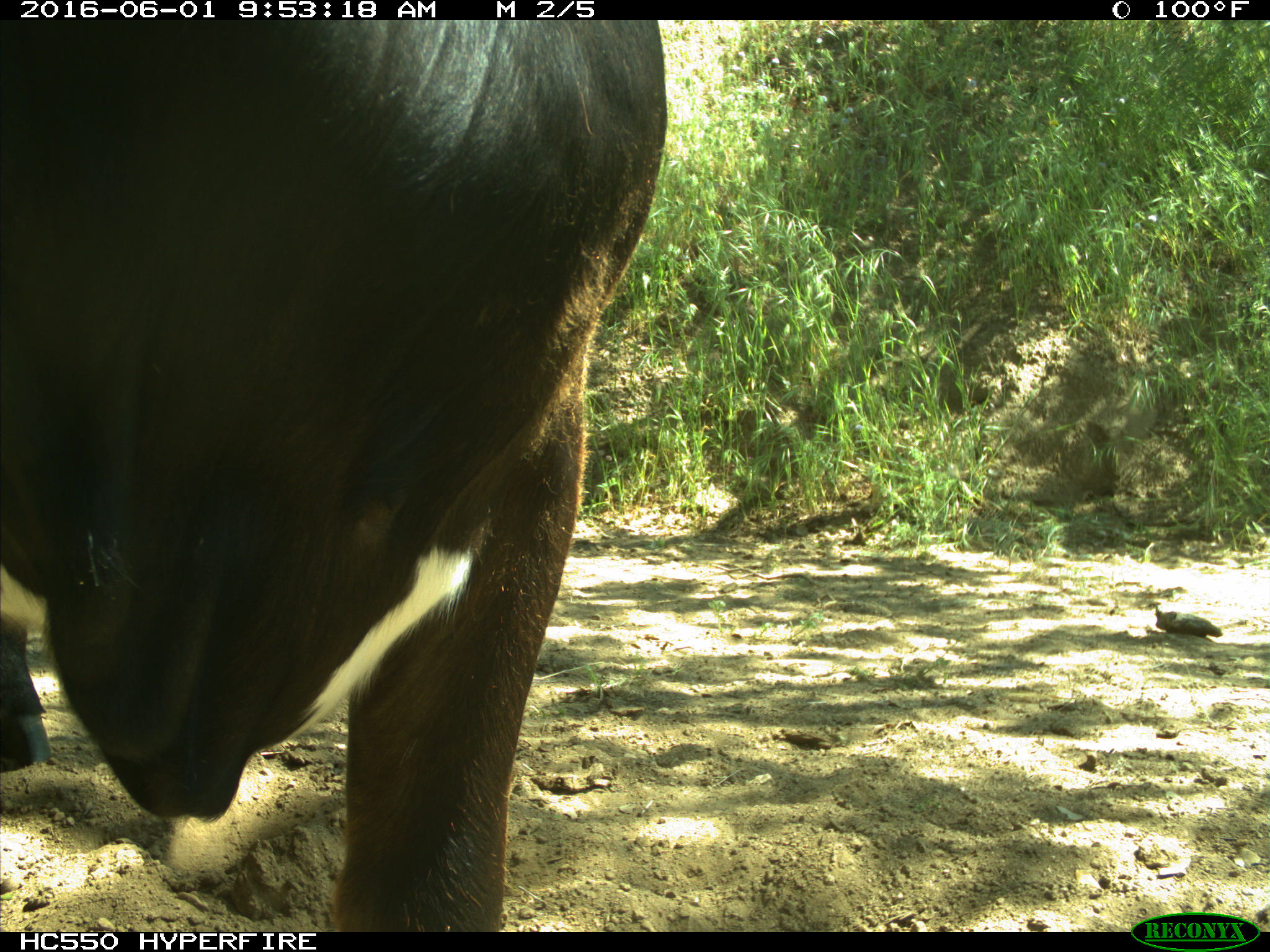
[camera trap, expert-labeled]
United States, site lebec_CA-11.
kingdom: Animalia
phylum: Chordata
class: Mammalia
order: Artiodactyla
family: Bovidae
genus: Bos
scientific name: Bos taurus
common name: domestic cow